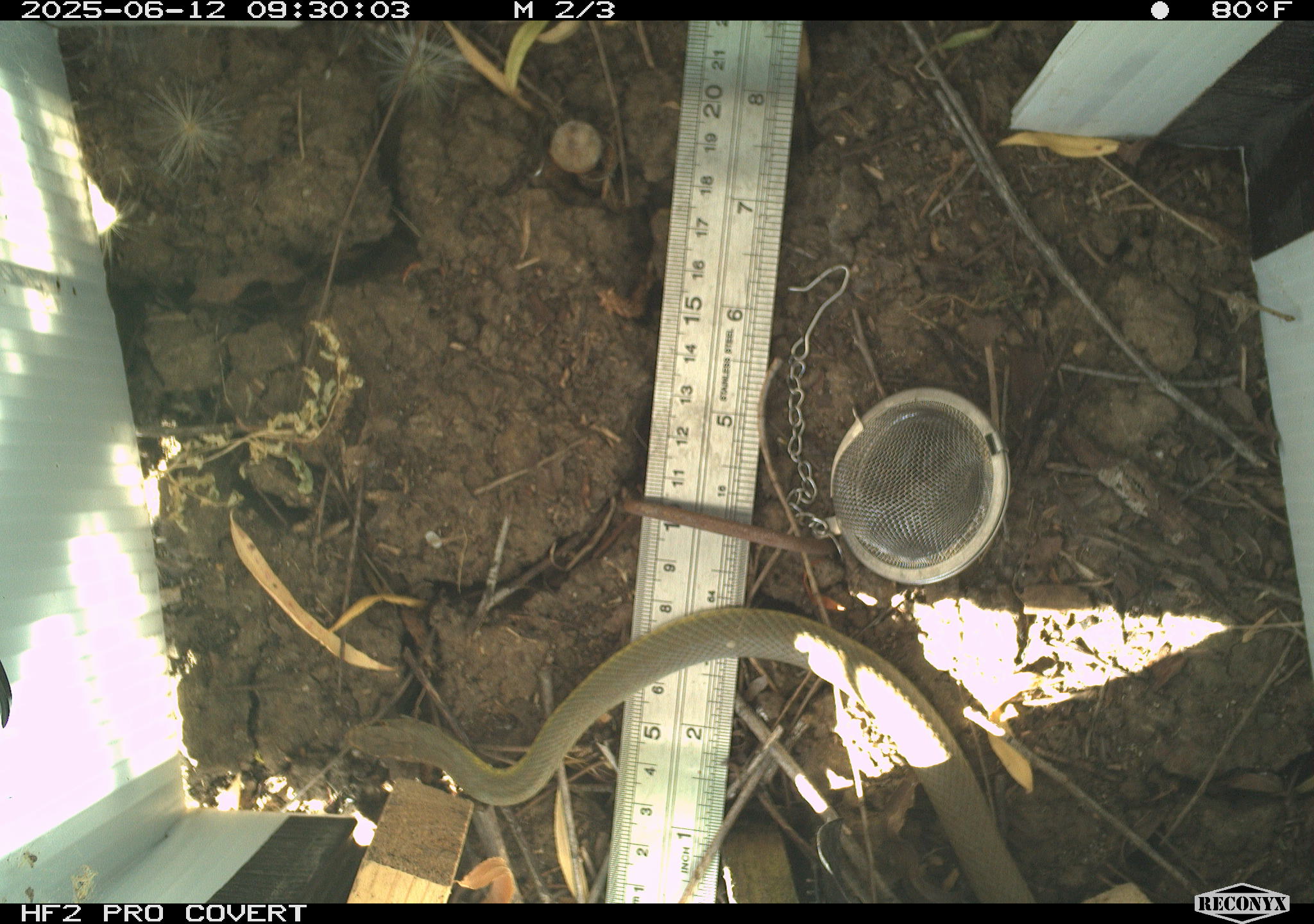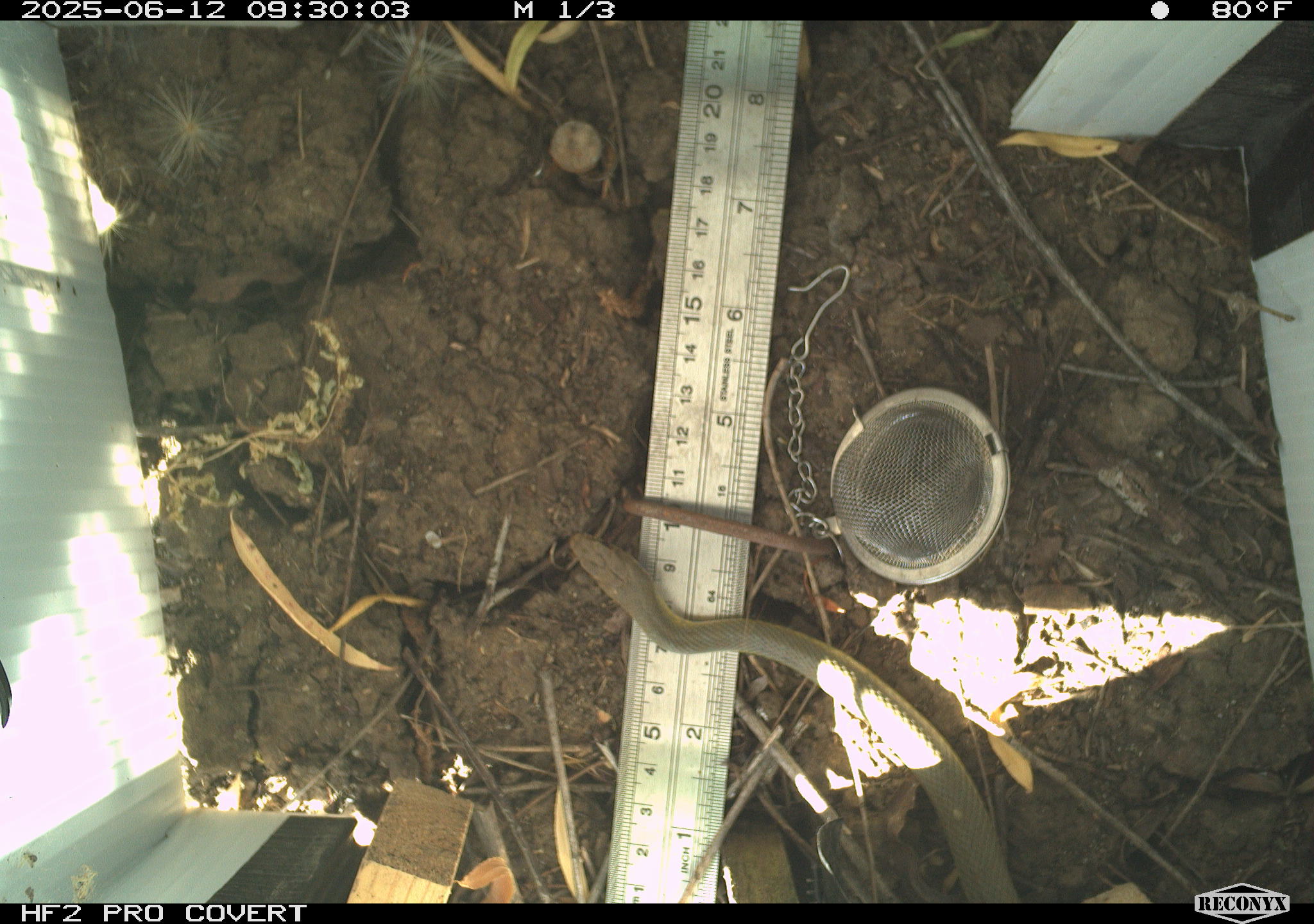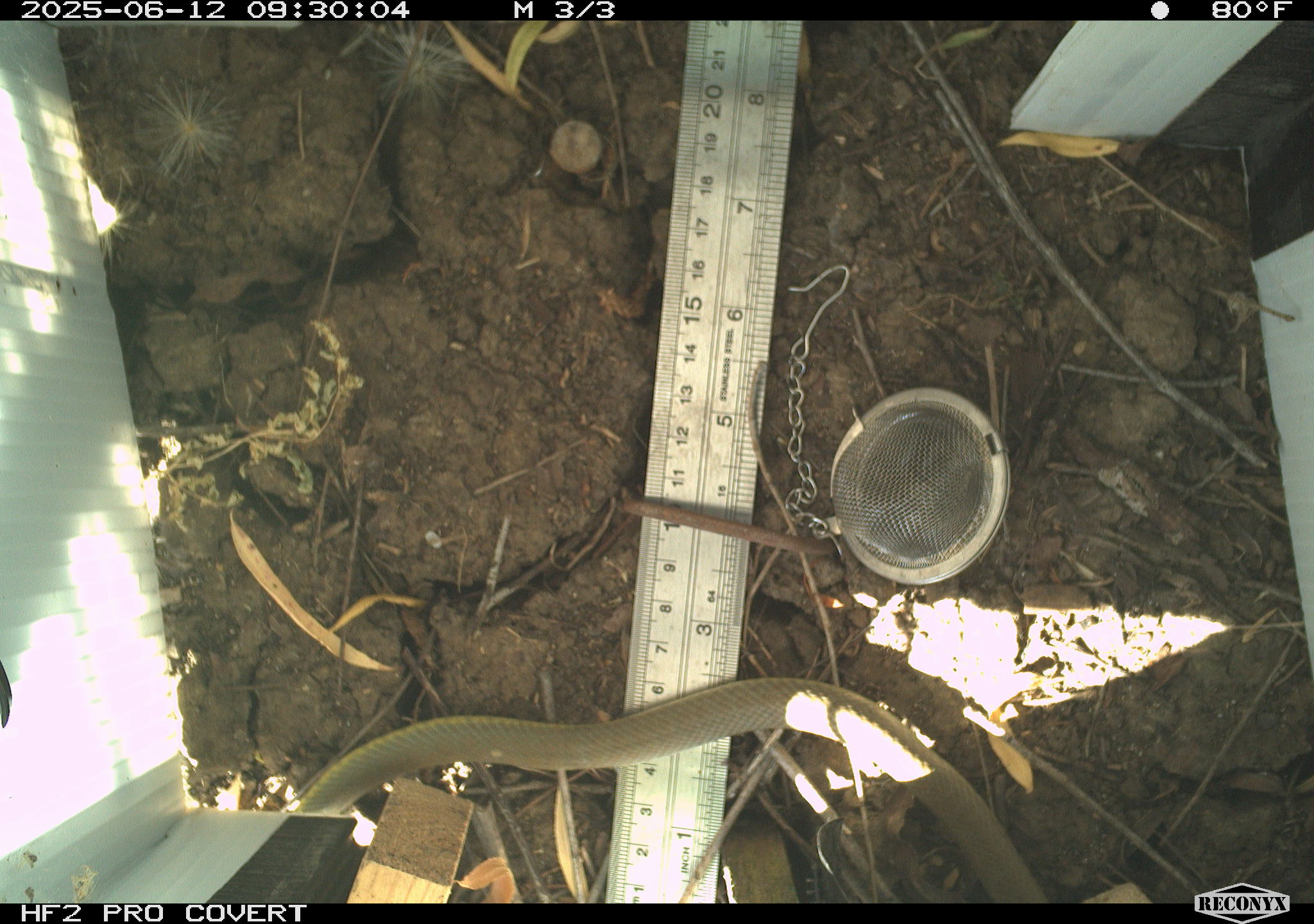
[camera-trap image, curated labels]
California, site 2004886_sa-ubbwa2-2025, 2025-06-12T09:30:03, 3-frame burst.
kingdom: Animalia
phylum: Chordata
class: Reptilia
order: Squamata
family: Colubridae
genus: Coluber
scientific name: Coluber constrictor mormon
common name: western yellow-bellied racer